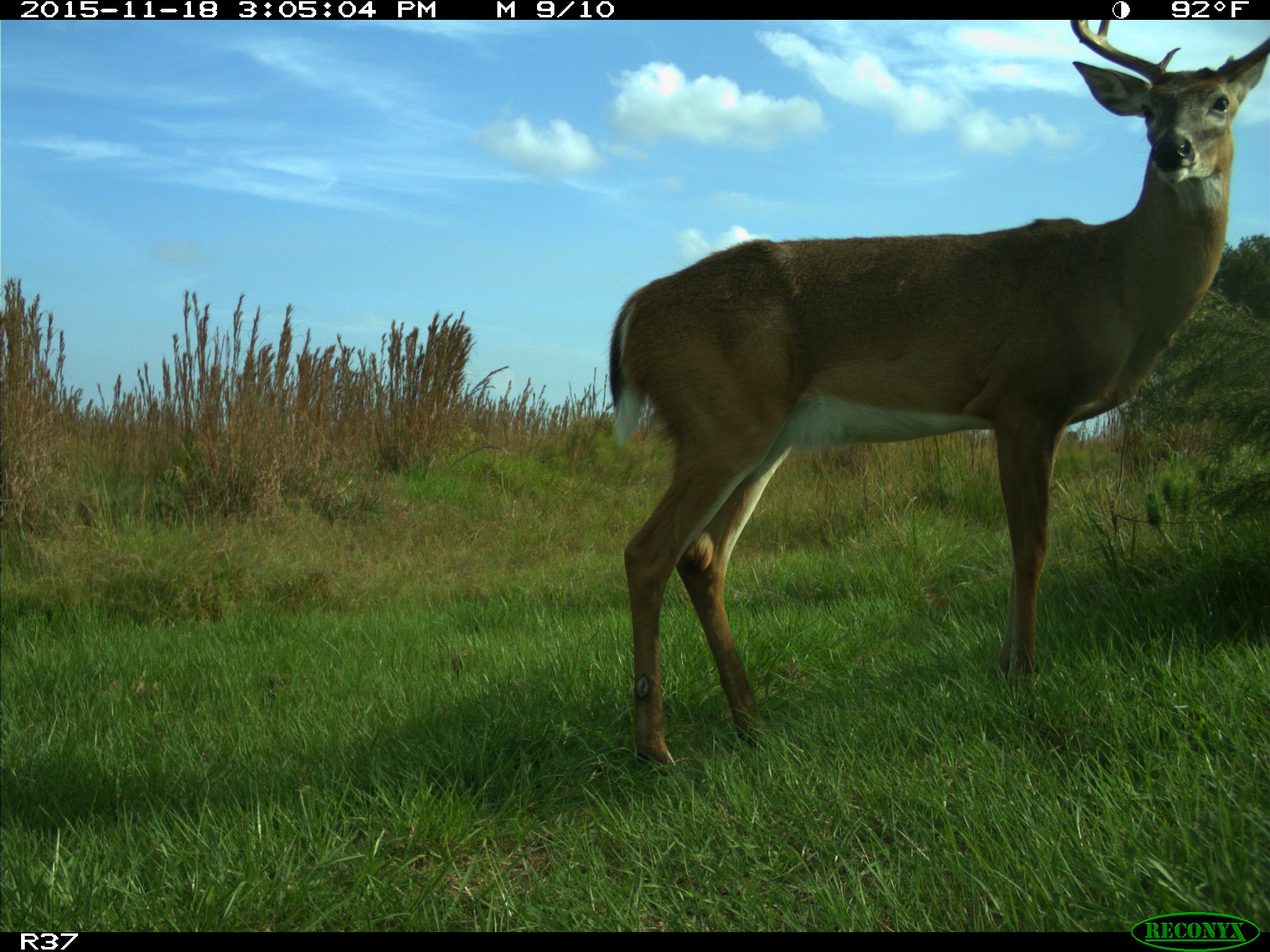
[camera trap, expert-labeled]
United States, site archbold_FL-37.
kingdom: Animalia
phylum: Chordata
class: Mammalia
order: Artiodactyla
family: Cervidae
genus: Odocoileus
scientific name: Odocoileus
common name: deer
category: unidentified deer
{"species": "unidentified deer (deer) (Odocoileus)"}